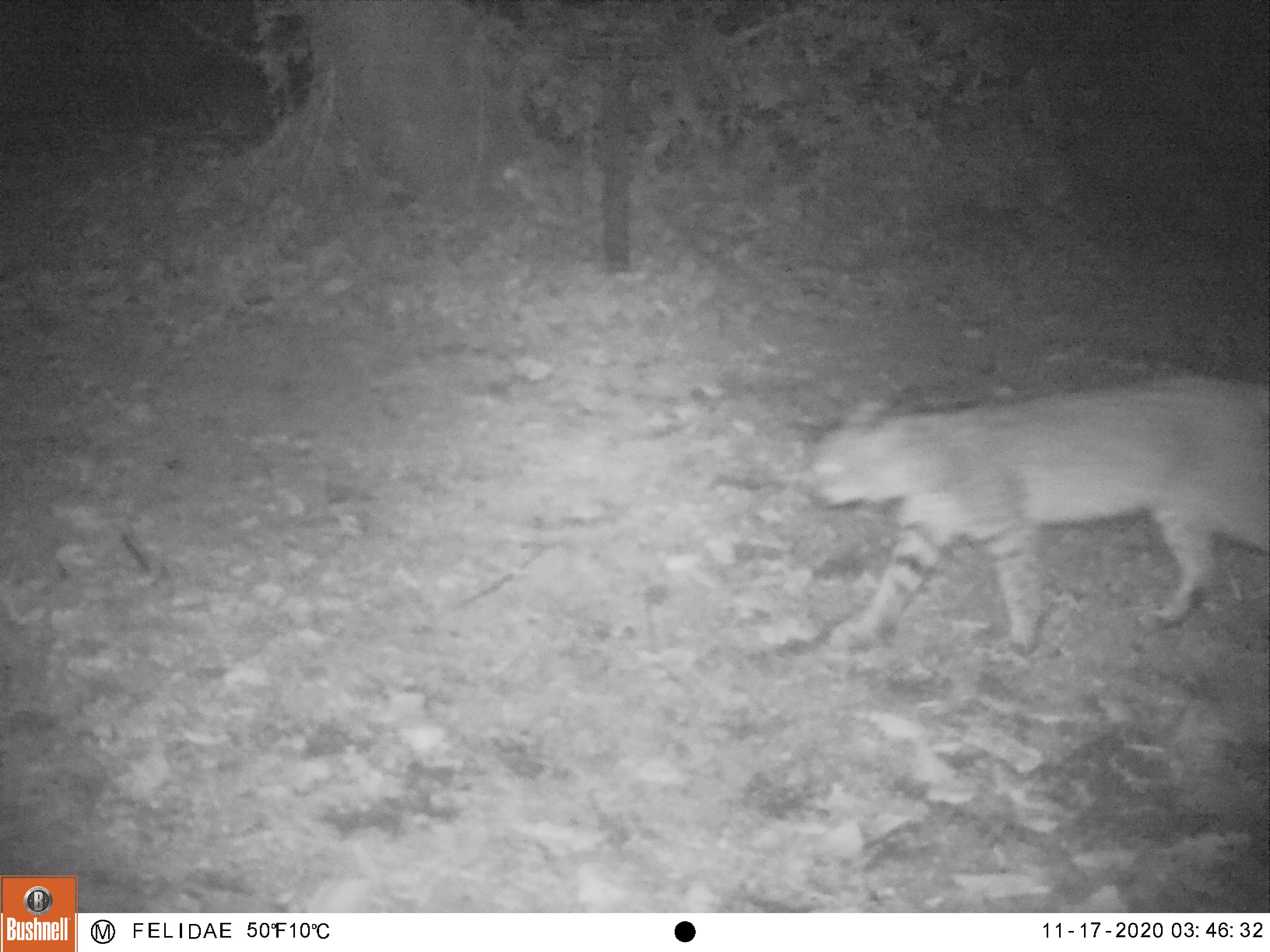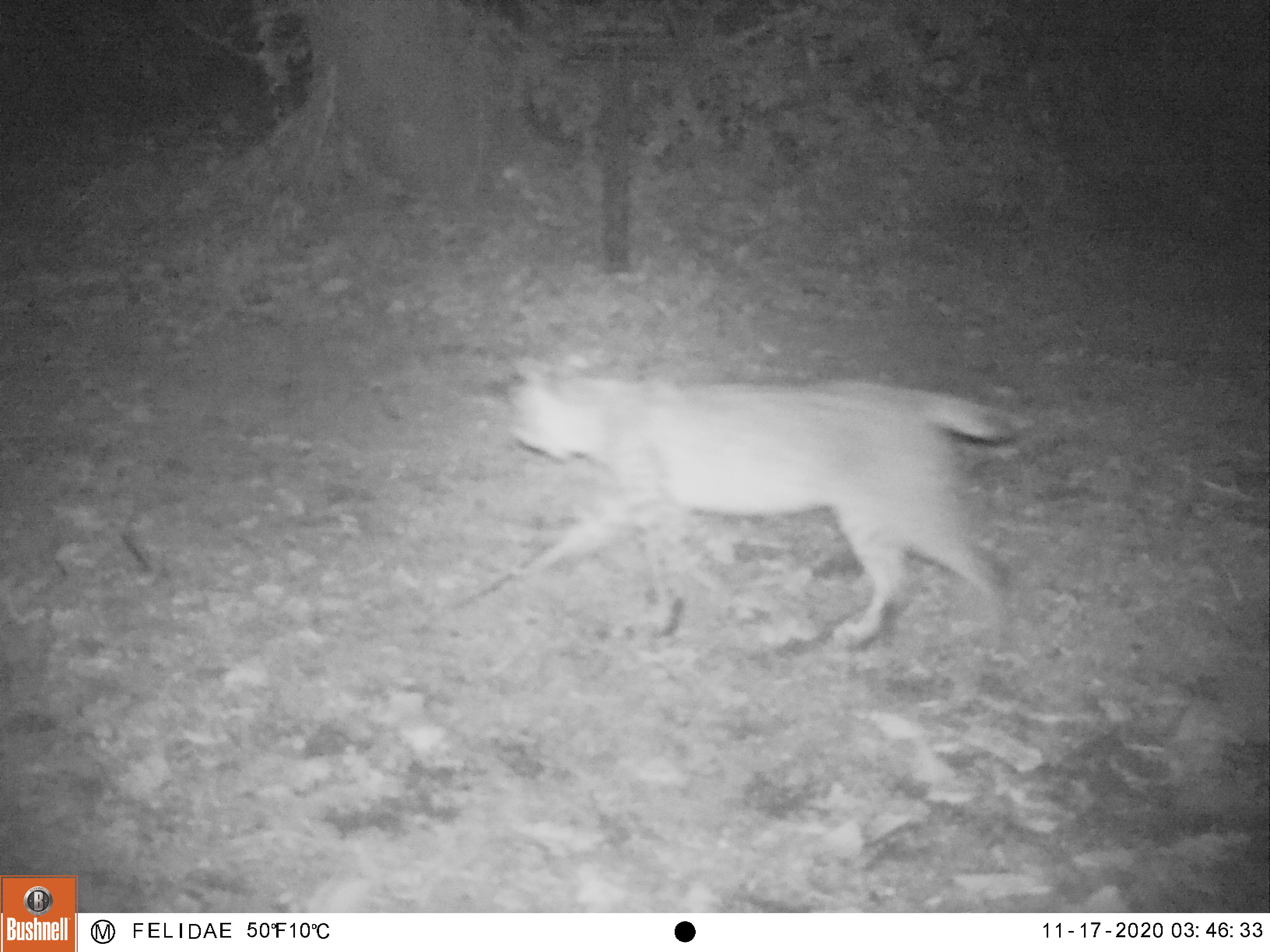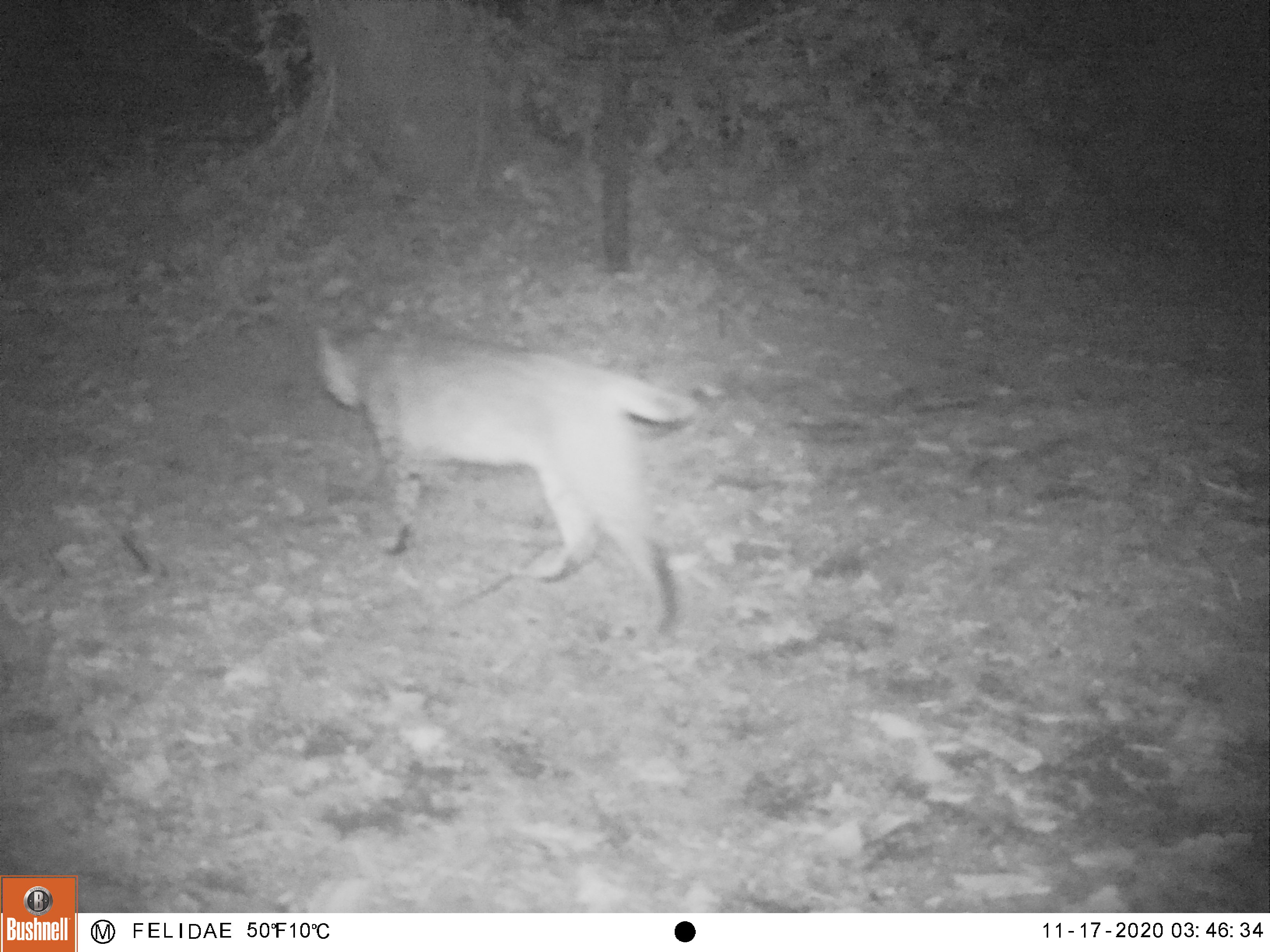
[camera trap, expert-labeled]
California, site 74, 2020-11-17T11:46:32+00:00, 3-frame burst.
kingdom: Animalia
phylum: Chordata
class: Mammalia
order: Carnivora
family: Felidae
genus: Lynx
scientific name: Lynx rufus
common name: bobcat